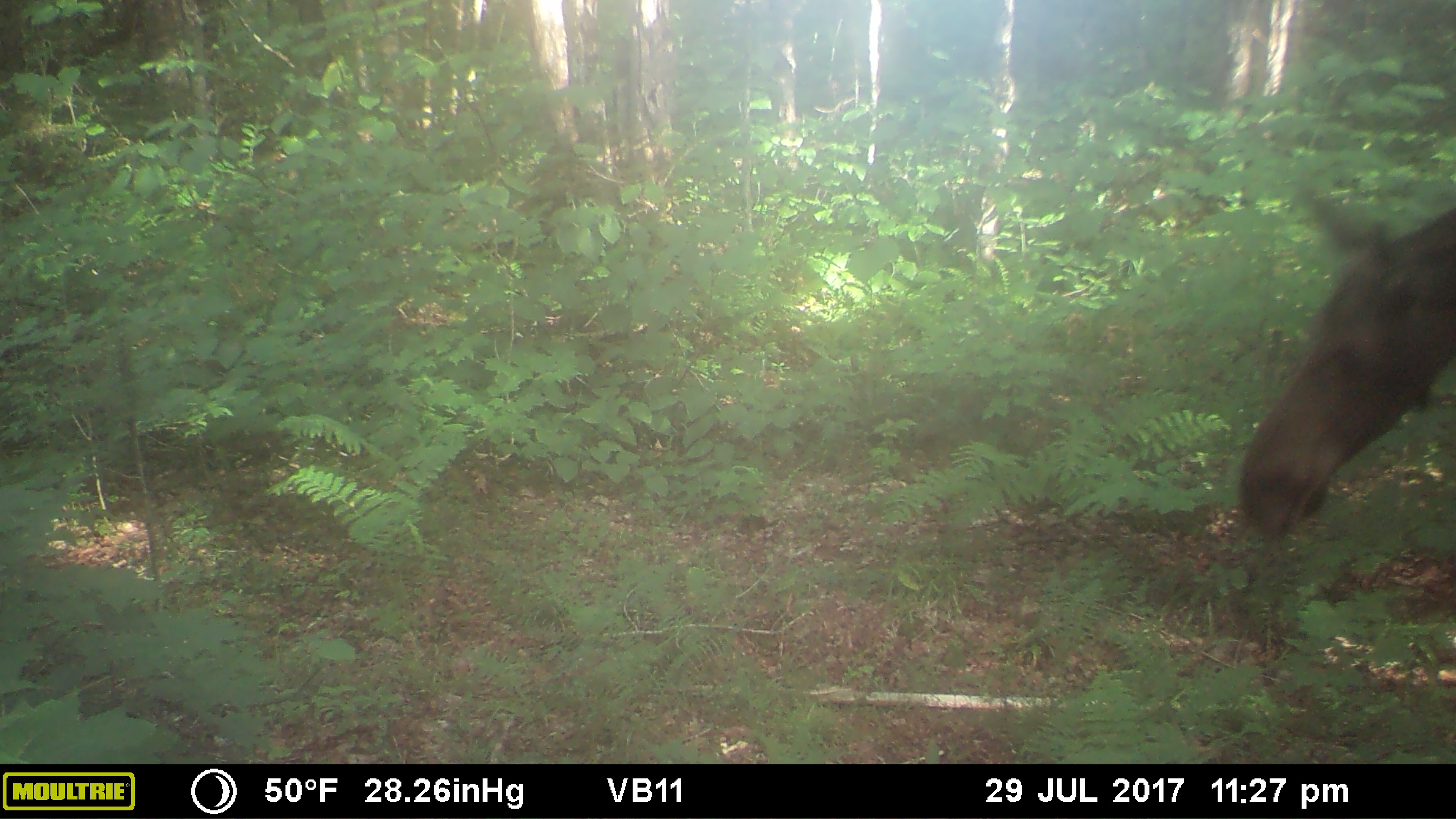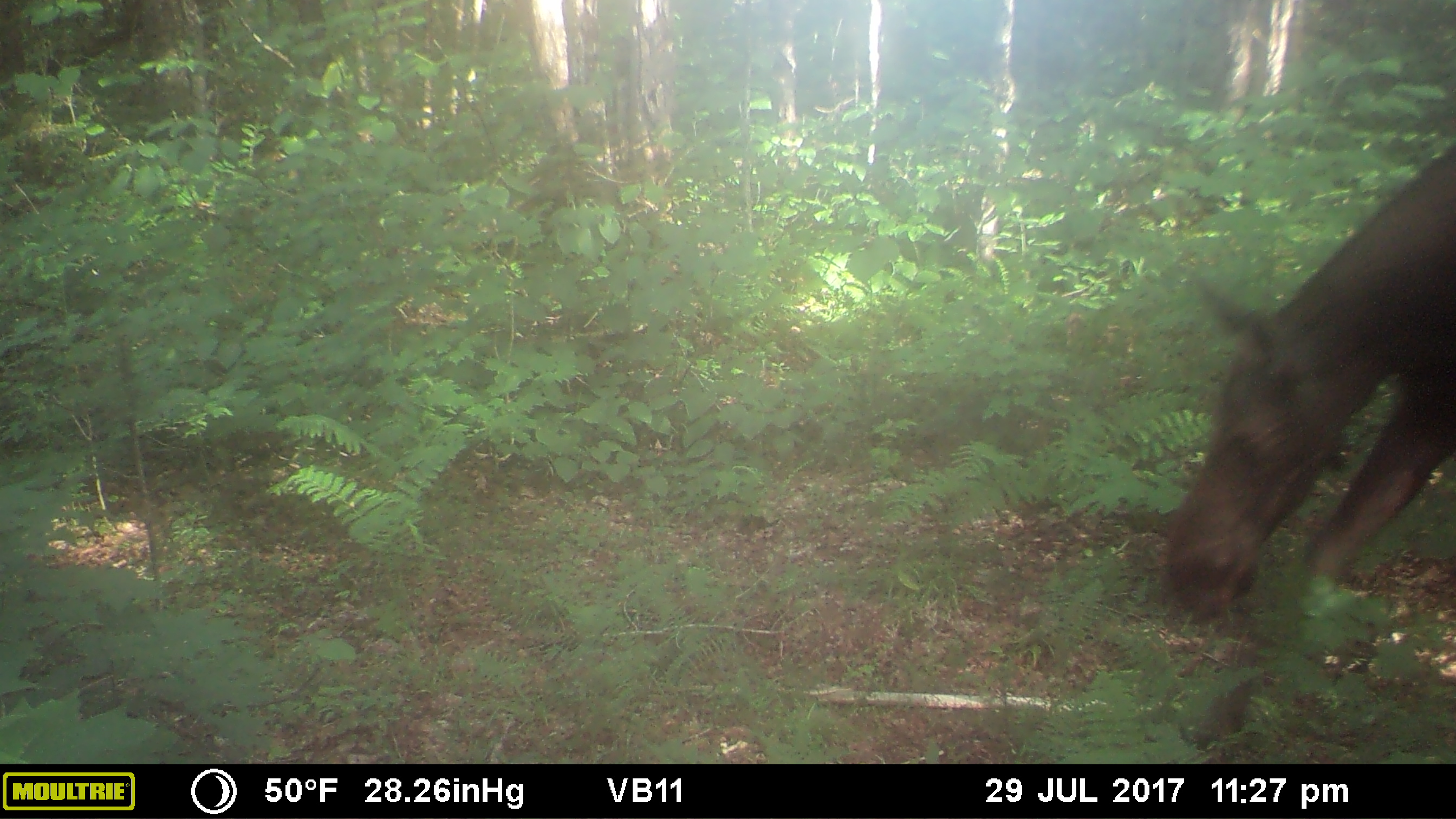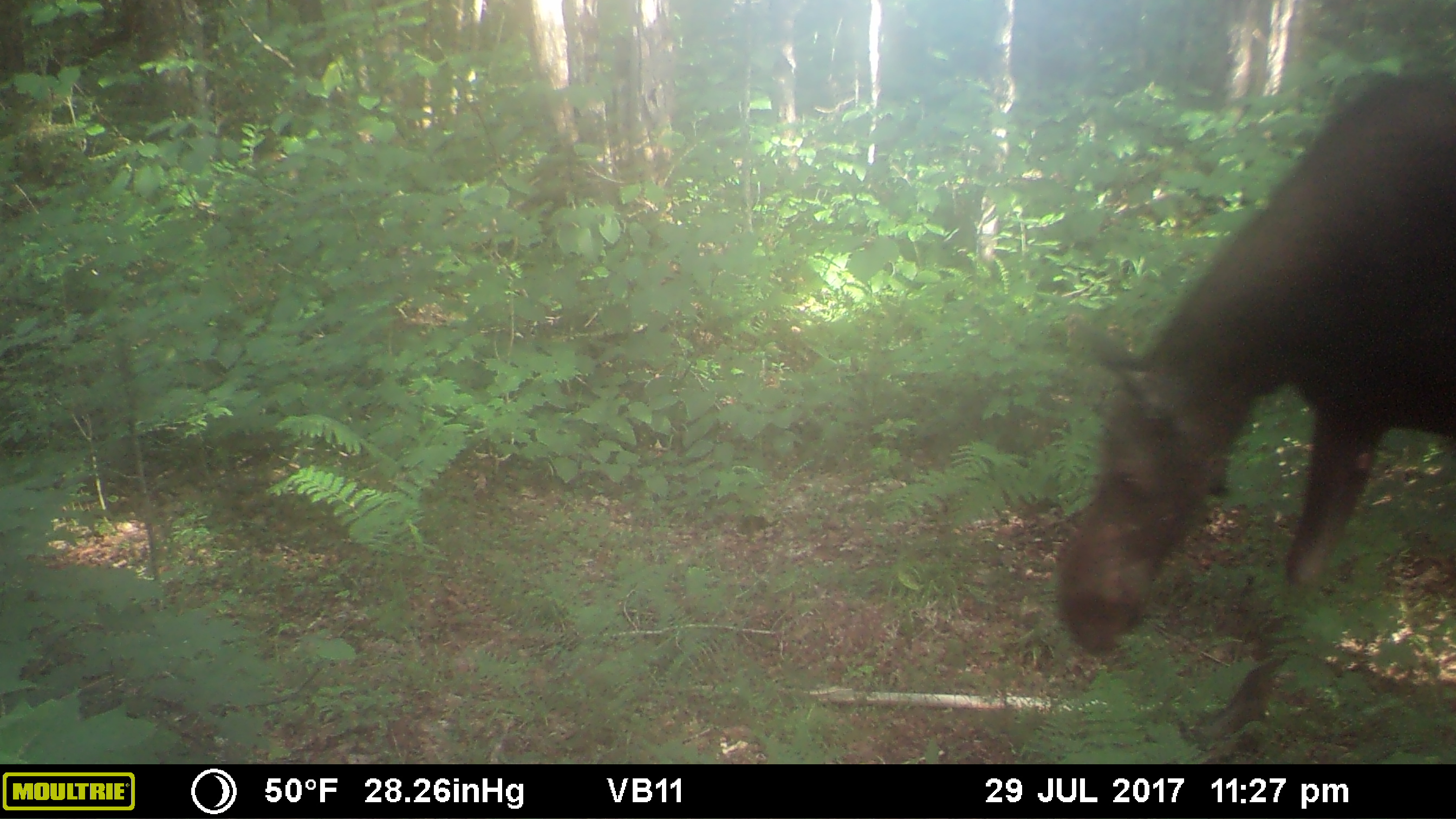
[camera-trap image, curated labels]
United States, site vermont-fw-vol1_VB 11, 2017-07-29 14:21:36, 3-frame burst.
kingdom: Animalia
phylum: Chordata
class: Mammalia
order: Artiodactyla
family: Cervidae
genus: Alces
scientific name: Alces alces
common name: moose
Moose (Alces alces).